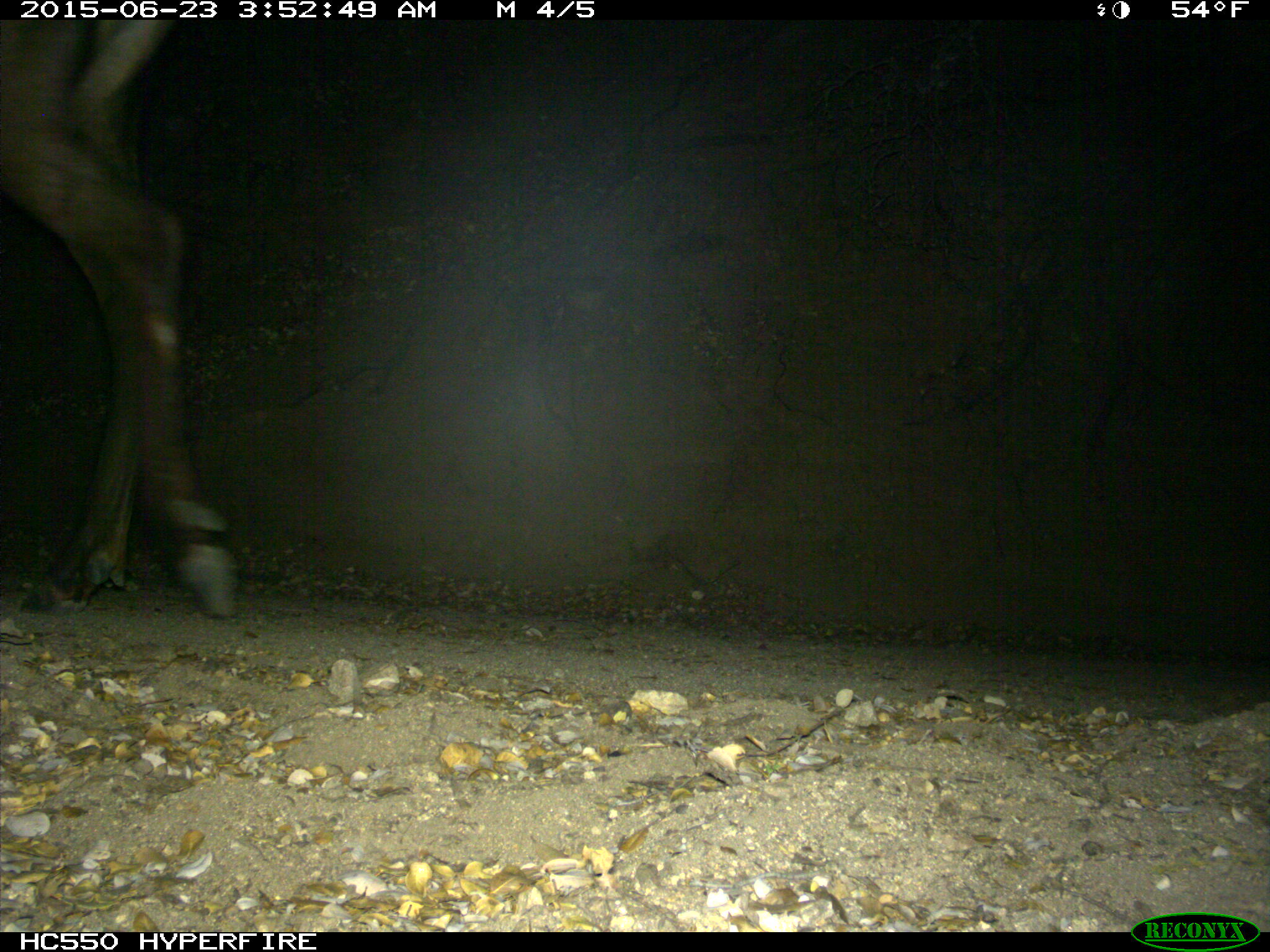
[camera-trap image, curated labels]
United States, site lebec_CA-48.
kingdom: Animalia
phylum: Chordata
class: Mammalia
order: Artiodactyla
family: Cervidae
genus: Cervus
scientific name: Cervus canadensis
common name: elk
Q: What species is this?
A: Cervus canadensis (elk).